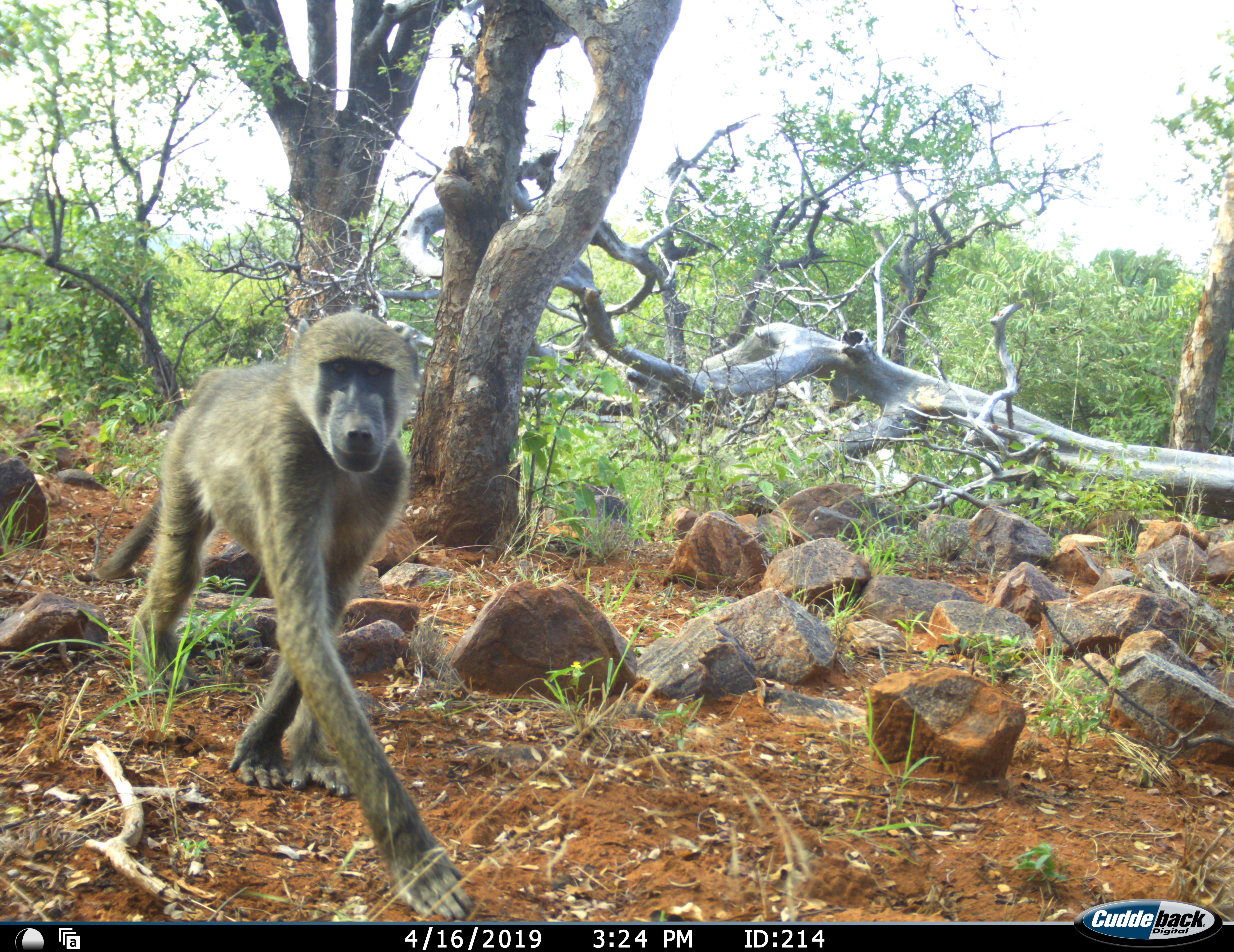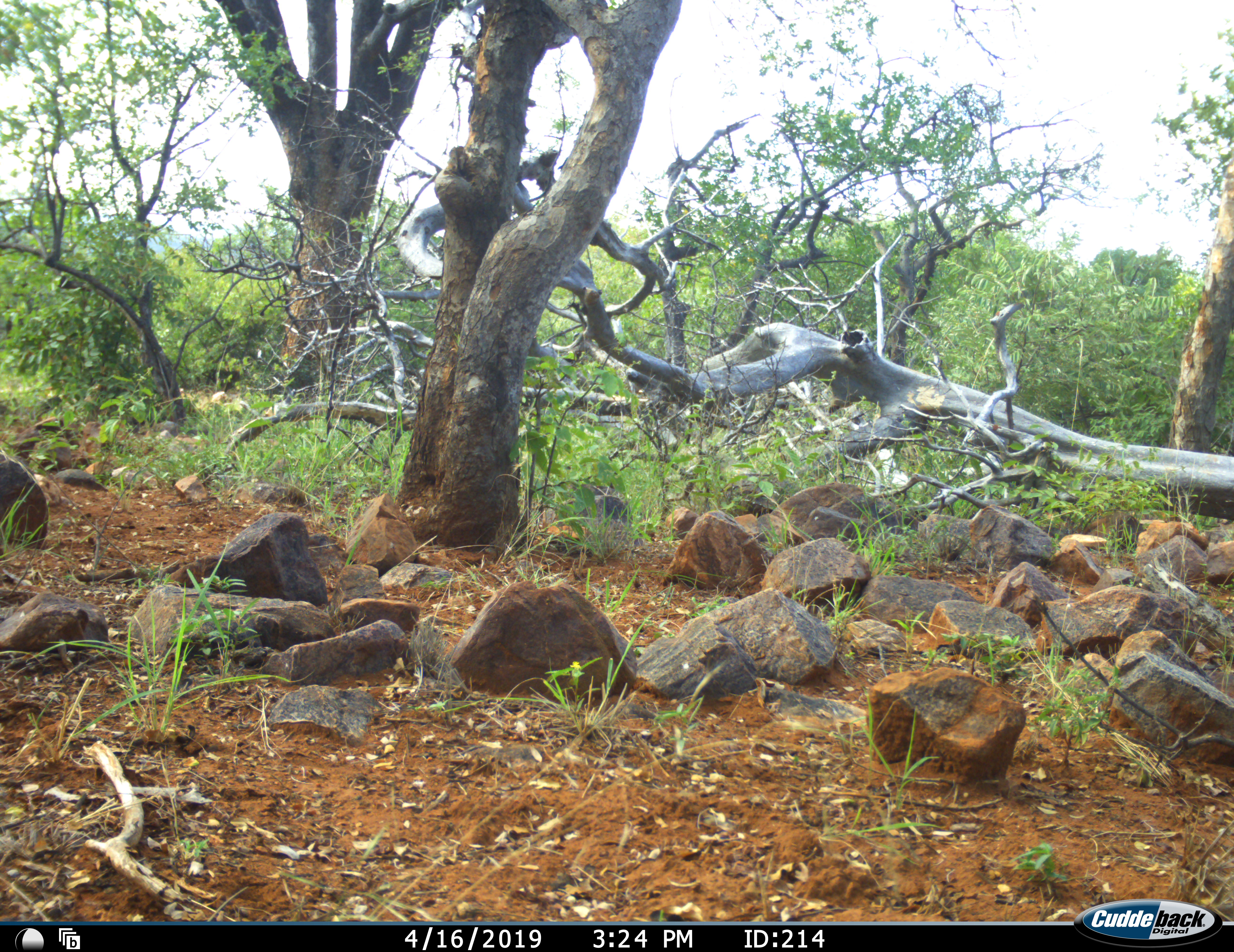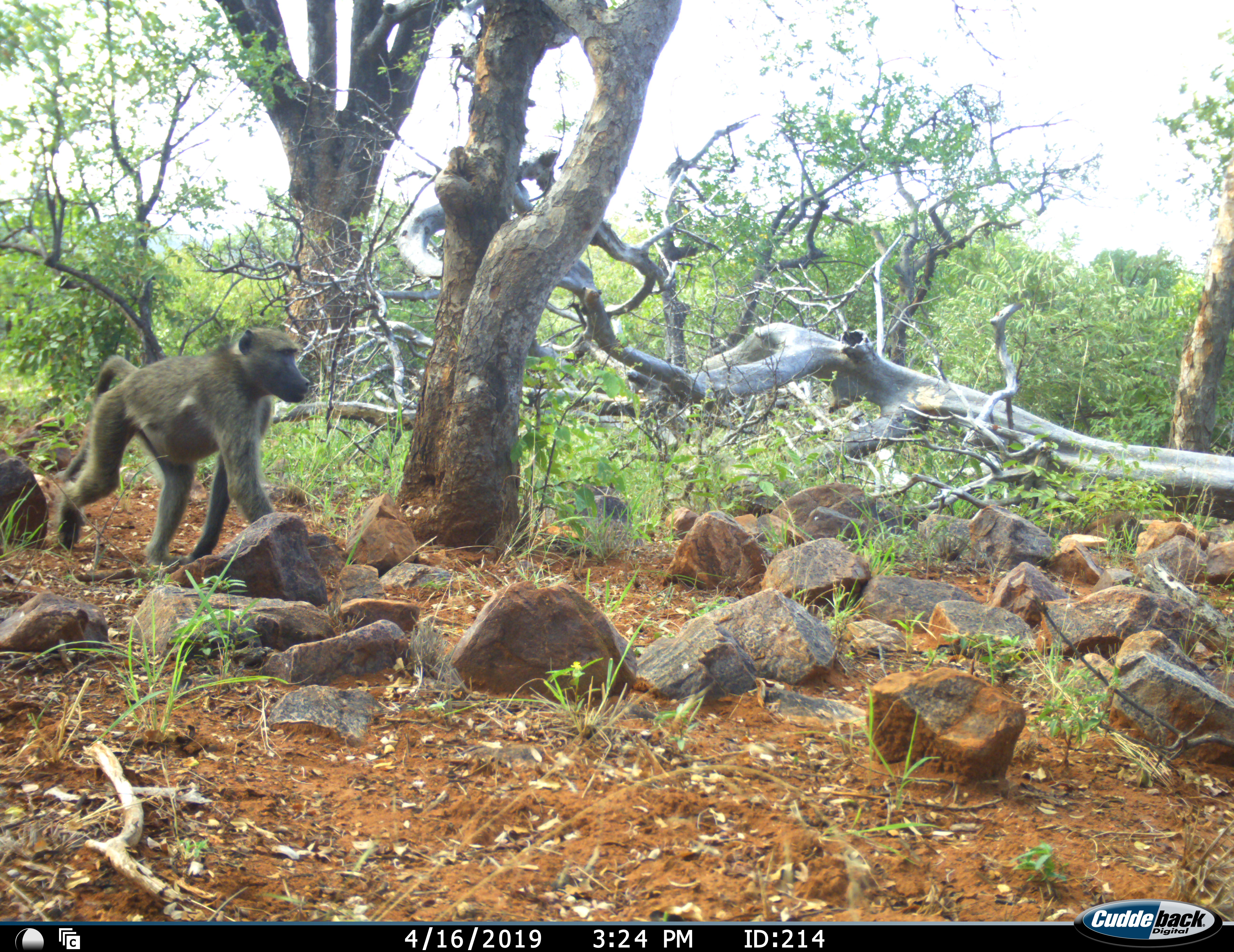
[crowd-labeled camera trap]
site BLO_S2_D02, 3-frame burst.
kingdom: Animalia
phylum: Chordata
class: Mammalia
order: Primates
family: Cercopithecidae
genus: Papio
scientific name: Papio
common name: baboon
Baboon (Papio), count 1. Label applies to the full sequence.